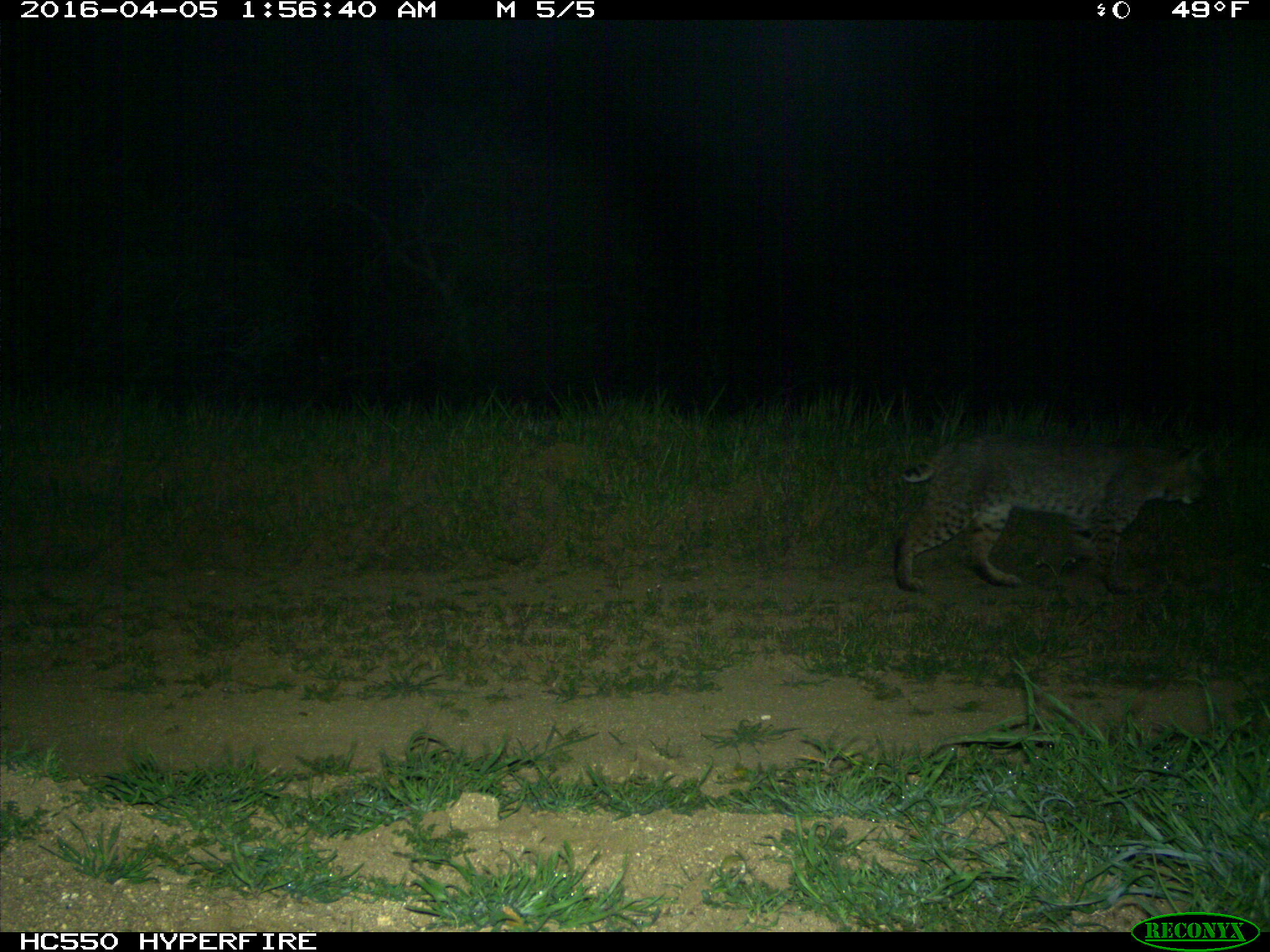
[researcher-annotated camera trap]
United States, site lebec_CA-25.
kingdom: Animalia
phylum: Chordata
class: Mammalia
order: Carnivora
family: Felidae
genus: Lynx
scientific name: Lynx rufus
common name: bobcat